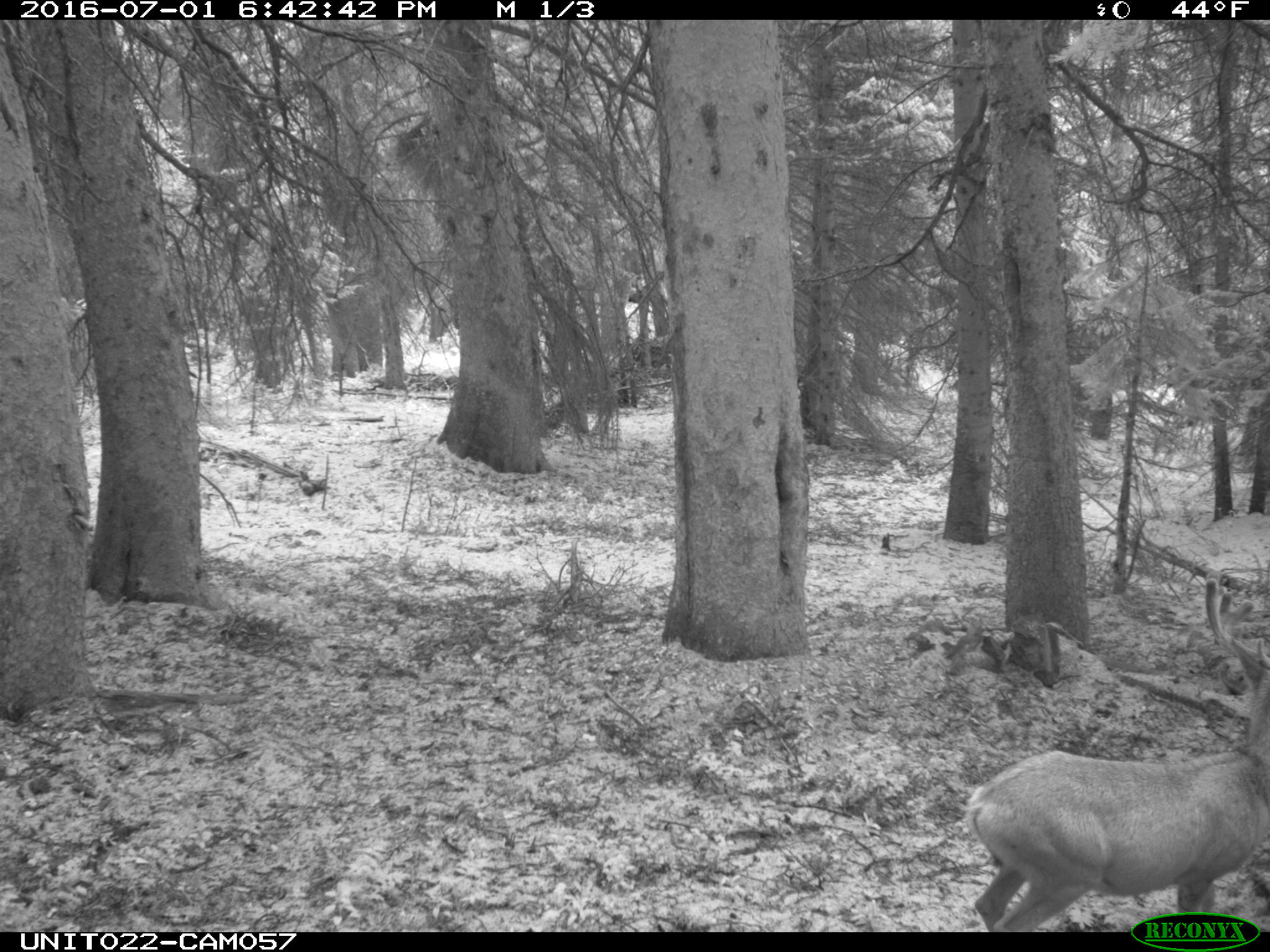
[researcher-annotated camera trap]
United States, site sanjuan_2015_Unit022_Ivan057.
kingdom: Animalia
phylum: Chordata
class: Mammalia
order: Artiodactyla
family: Cervidae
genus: Odocoileus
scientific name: Odocoileus hemionus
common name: mule deer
Odocoileus hemionus (mule deer).